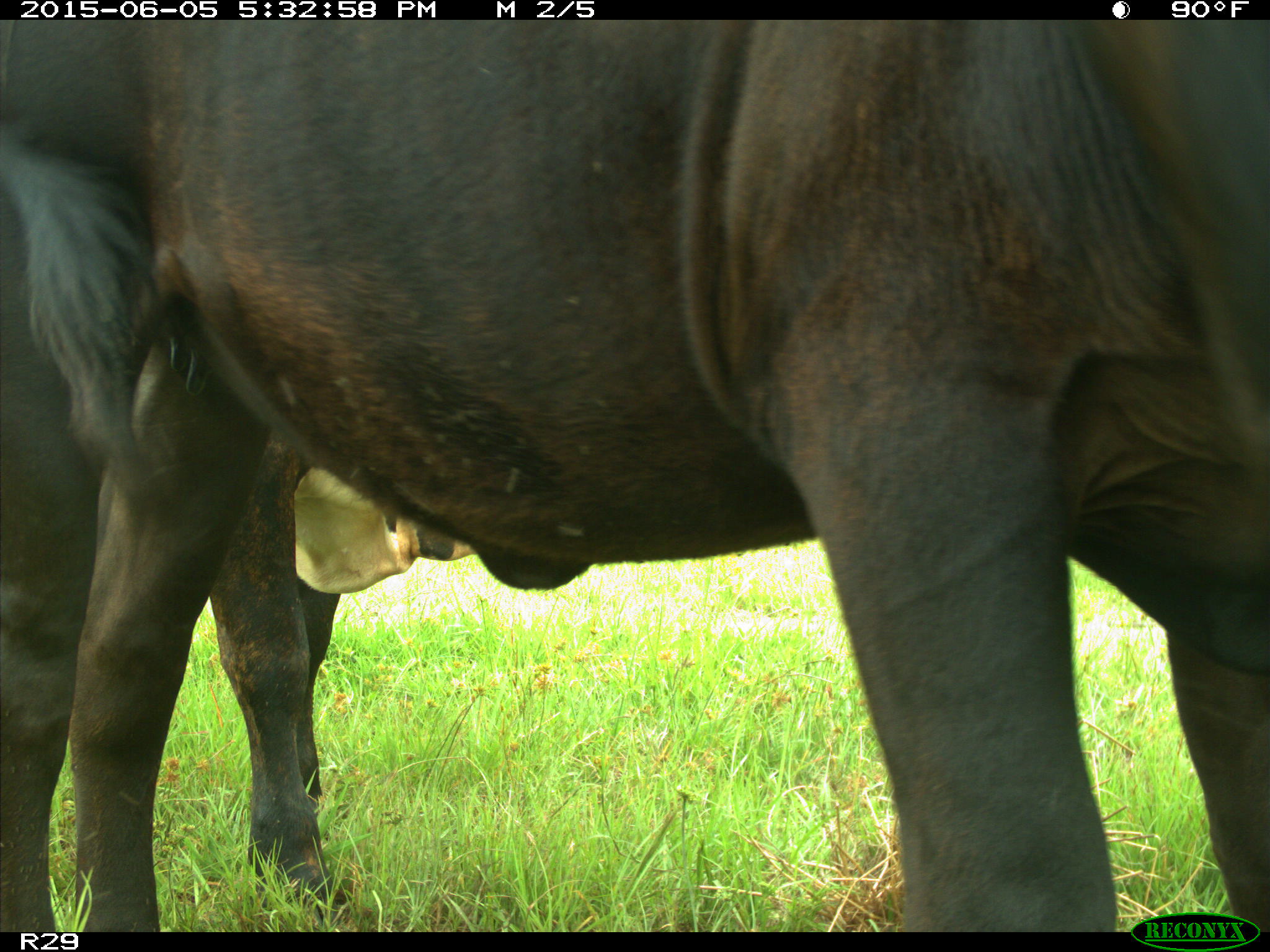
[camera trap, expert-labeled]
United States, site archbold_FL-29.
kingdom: Animalia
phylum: Chordata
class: Mammalia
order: Artiodactyla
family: Bovidae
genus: Bos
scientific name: Bos taurus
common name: domestic cow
Bos taurus (domestic cow).